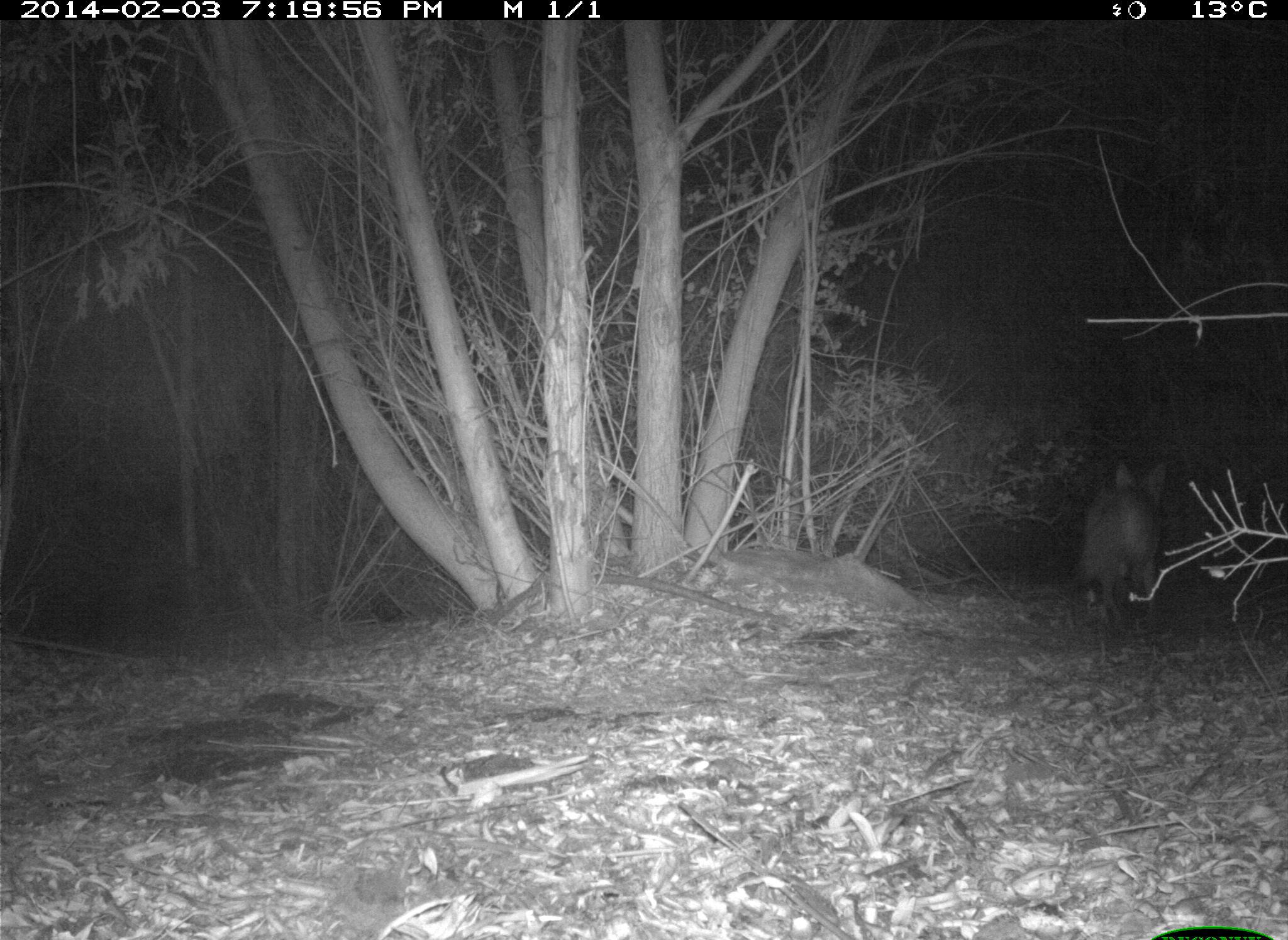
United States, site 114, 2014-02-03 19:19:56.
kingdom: Animalia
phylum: Chordata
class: Mammalia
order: Carnivora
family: Canidae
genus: Canis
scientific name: Canis latrans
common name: coyote